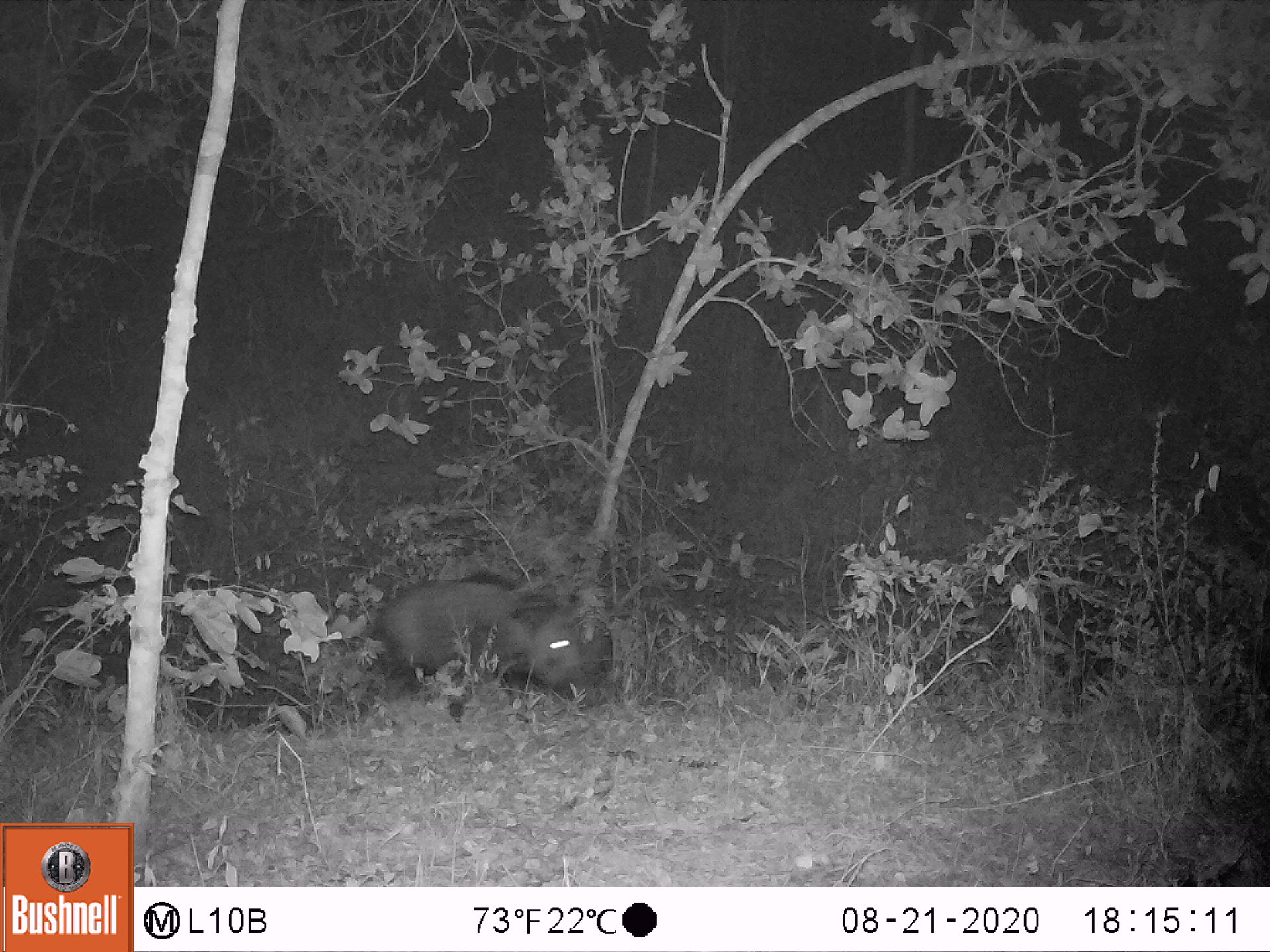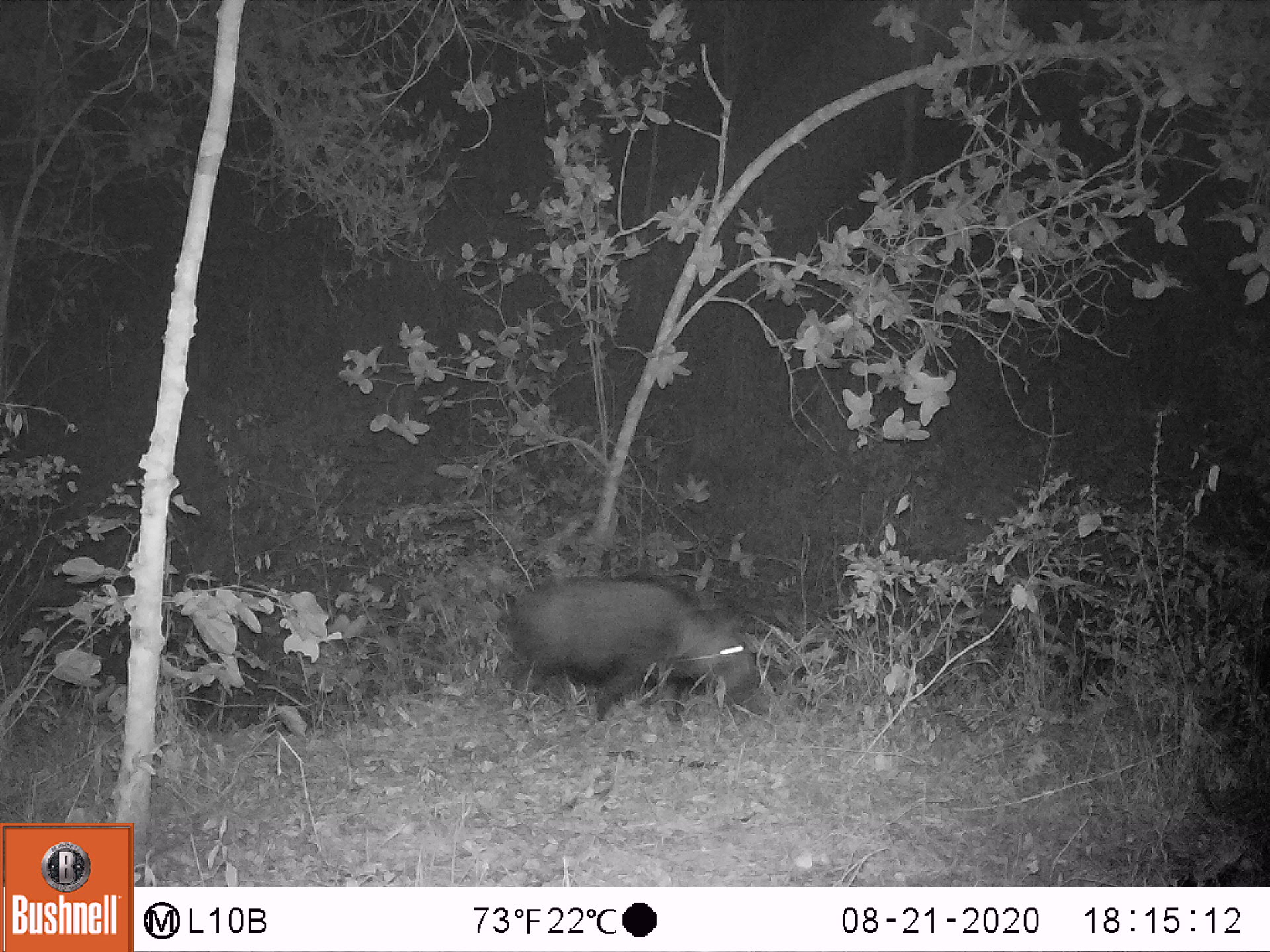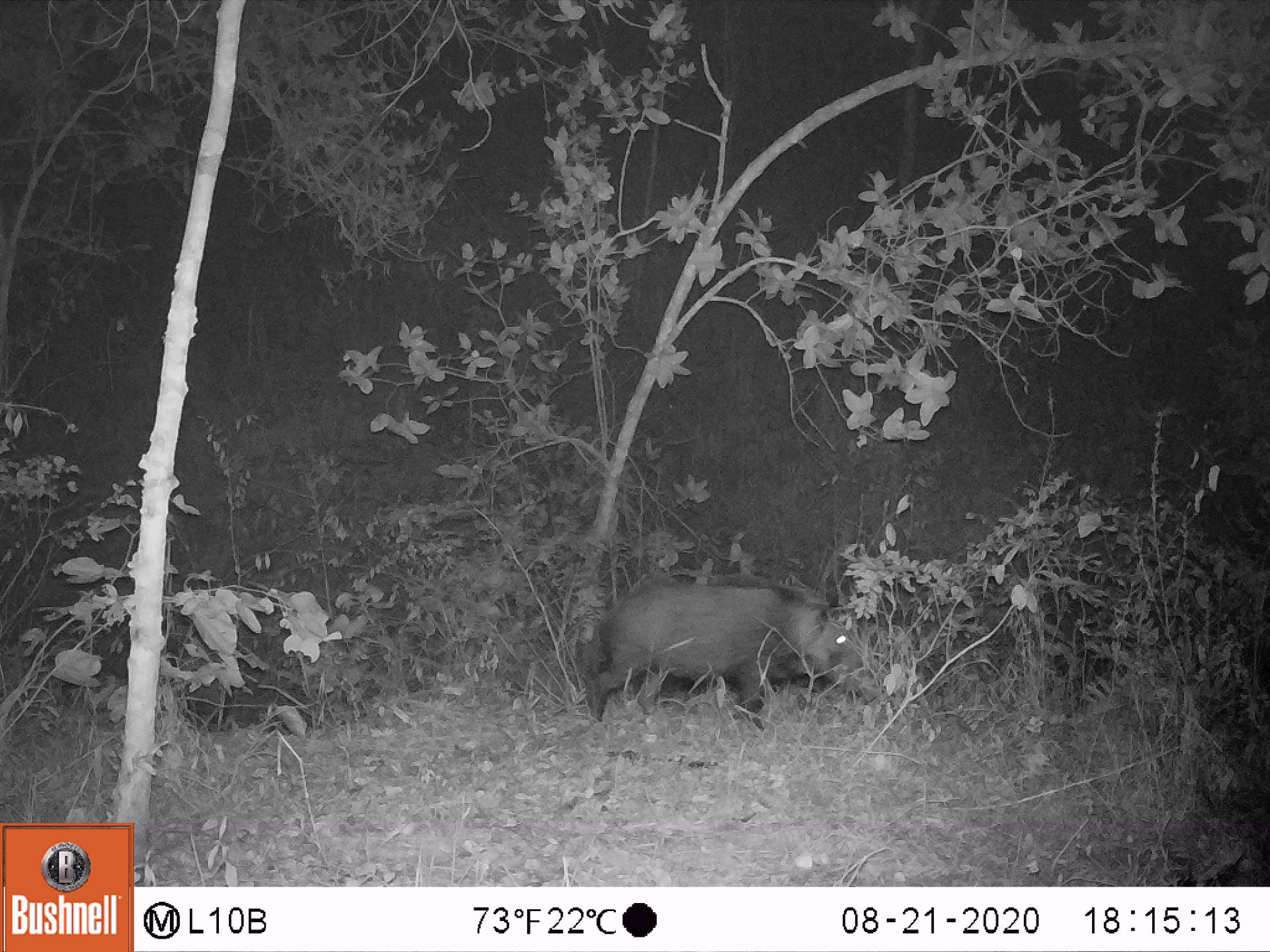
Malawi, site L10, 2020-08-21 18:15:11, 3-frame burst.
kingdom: Animalia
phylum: Chordata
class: Mammalia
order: Artiodactyla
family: Suidae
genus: Potamochoerus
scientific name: Potamochoerus larvatus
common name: bushpig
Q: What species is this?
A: Bushpig (Potamochoerus larvatus).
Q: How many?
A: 1.